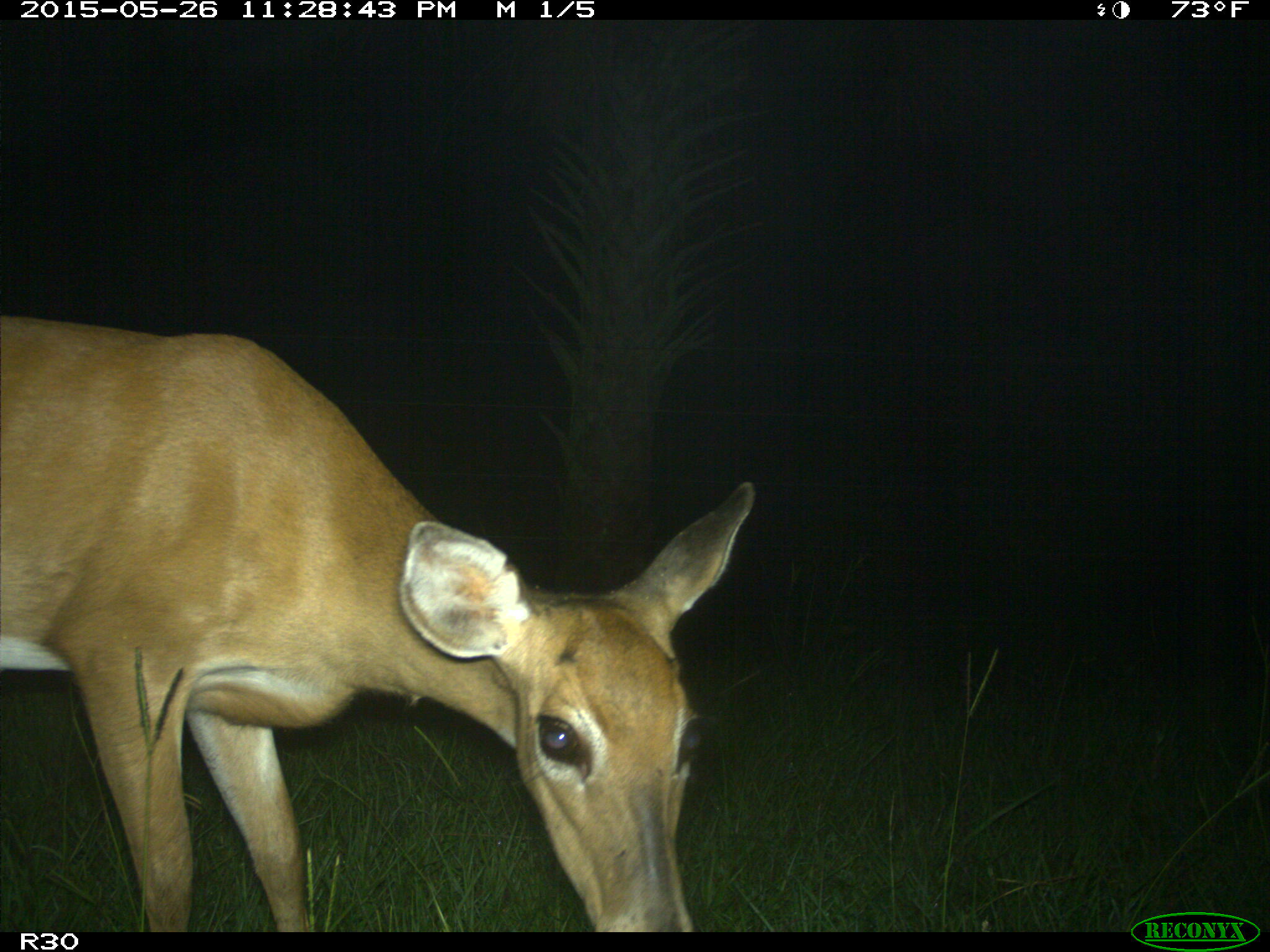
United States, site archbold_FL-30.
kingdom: Animalia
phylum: Chordata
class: Mammalia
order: Artiodactyla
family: Cervidae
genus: Odocoileus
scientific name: Odocoileus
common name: deer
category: unidentified deer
Unidentified deer (deer) (Odocoileus).